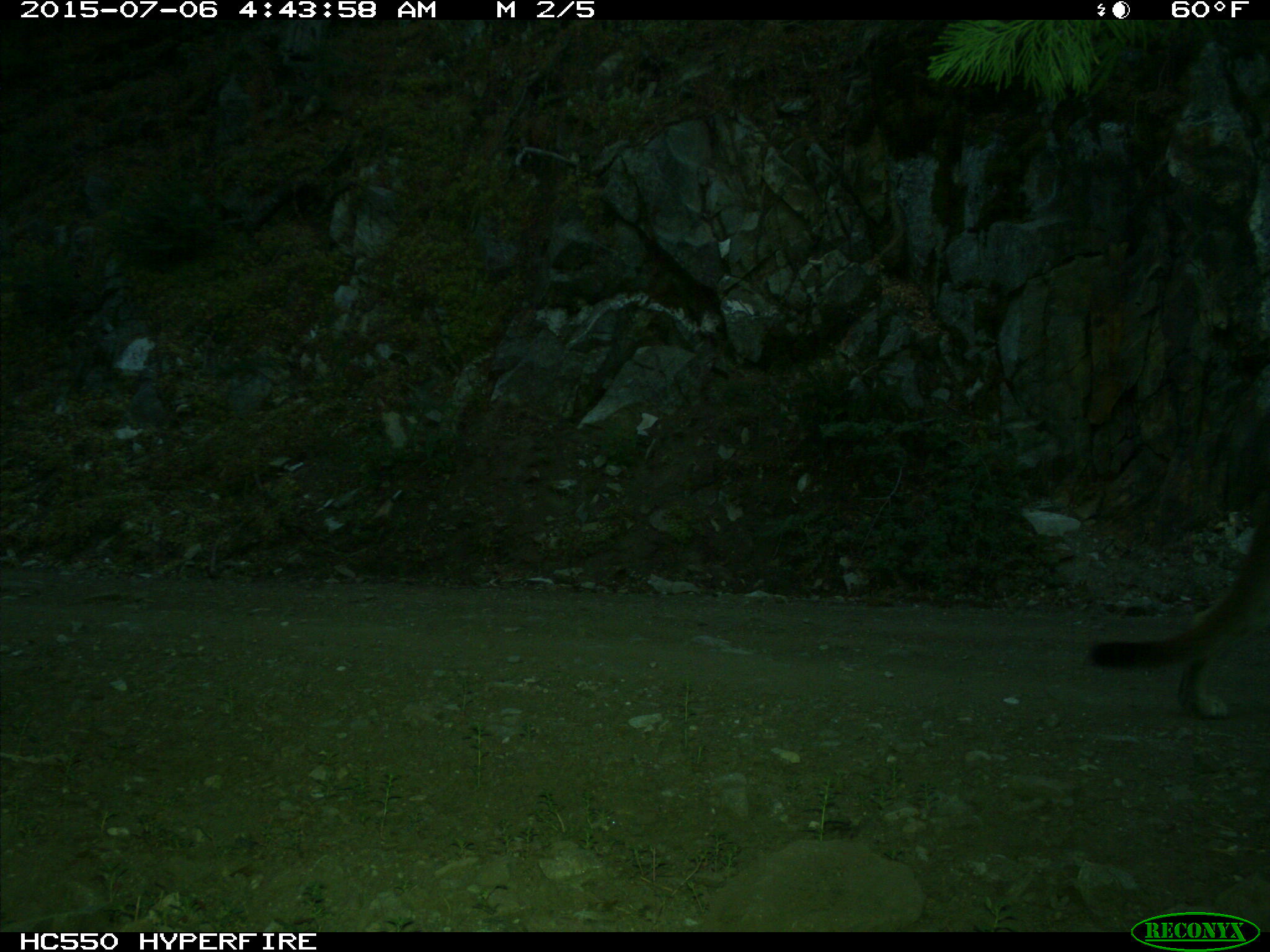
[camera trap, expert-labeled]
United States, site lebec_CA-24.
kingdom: Animalia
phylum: Chordata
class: Mammalia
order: Carnivora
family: Felidae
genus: Puma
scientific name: Puma concolor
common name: mountain lion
Puma concolor (mountain lion).